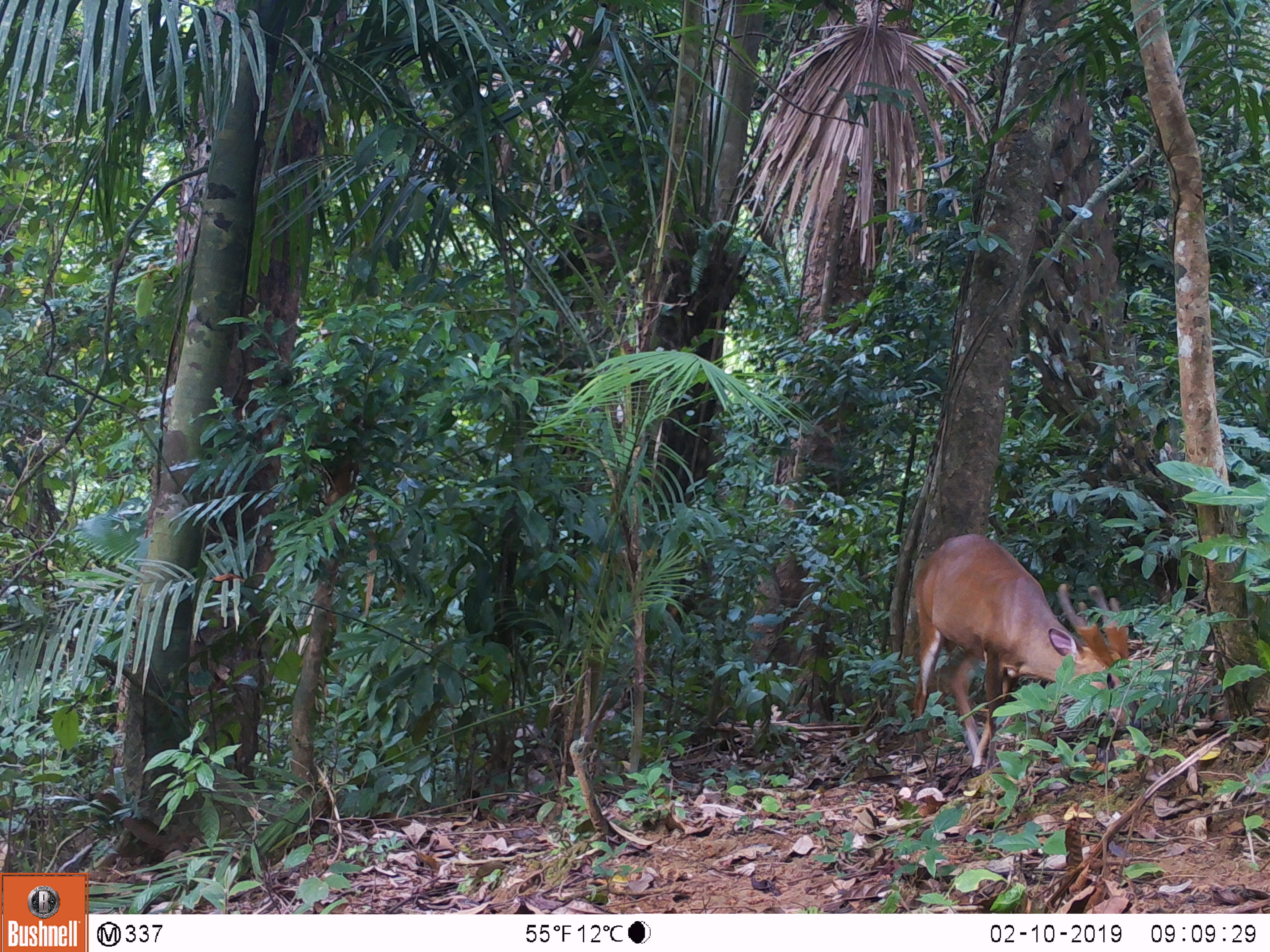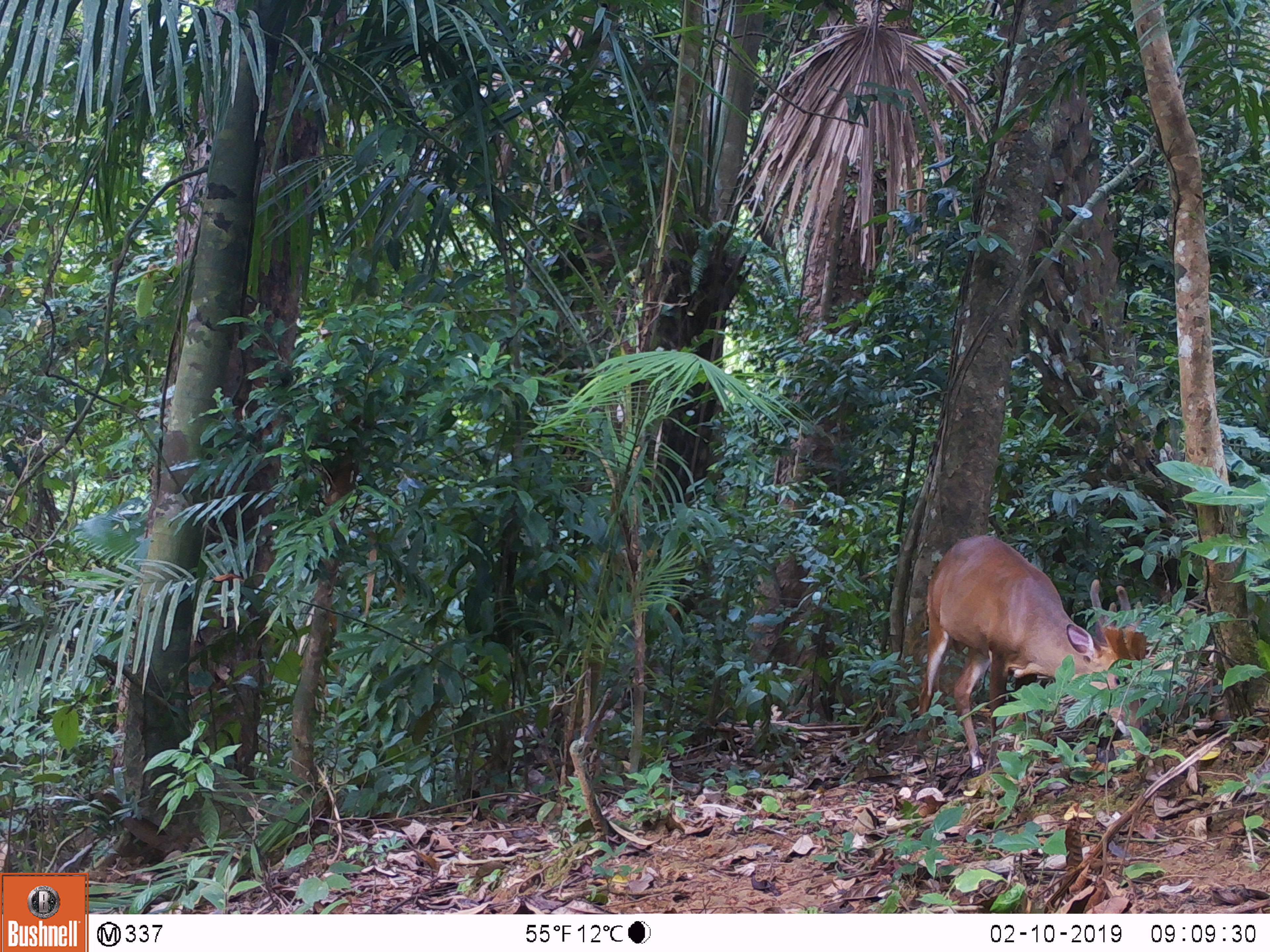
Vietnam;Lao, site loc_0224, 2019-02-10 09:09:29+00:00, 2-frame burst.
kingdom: Animalia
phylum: Chordata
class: Mammalia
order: Artiodactyla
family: Cervidae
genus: Muntiacus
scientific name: Muntiacus vuquangensis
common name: large-antlered muntjac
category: large antlered muntjac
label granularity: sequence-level